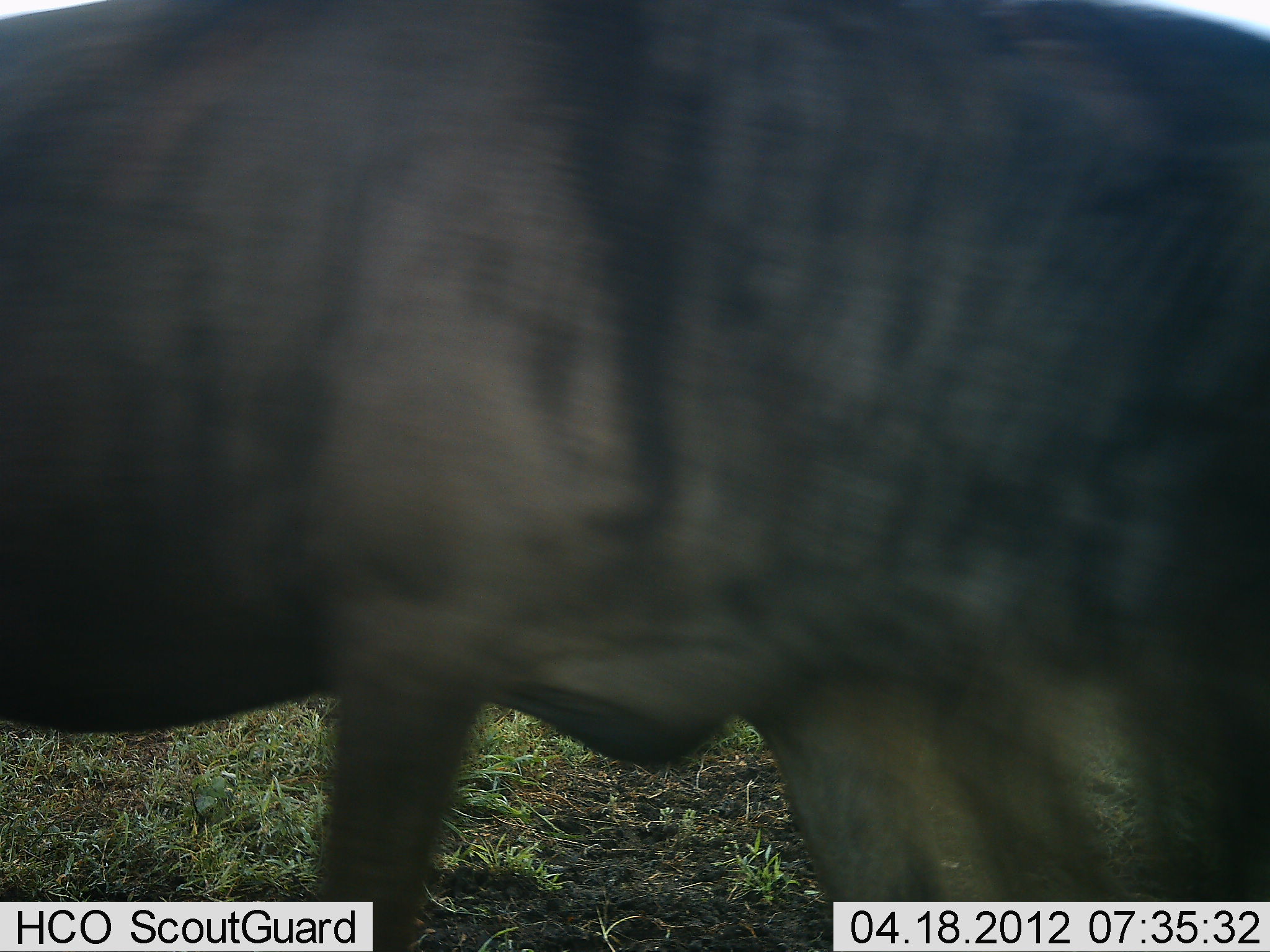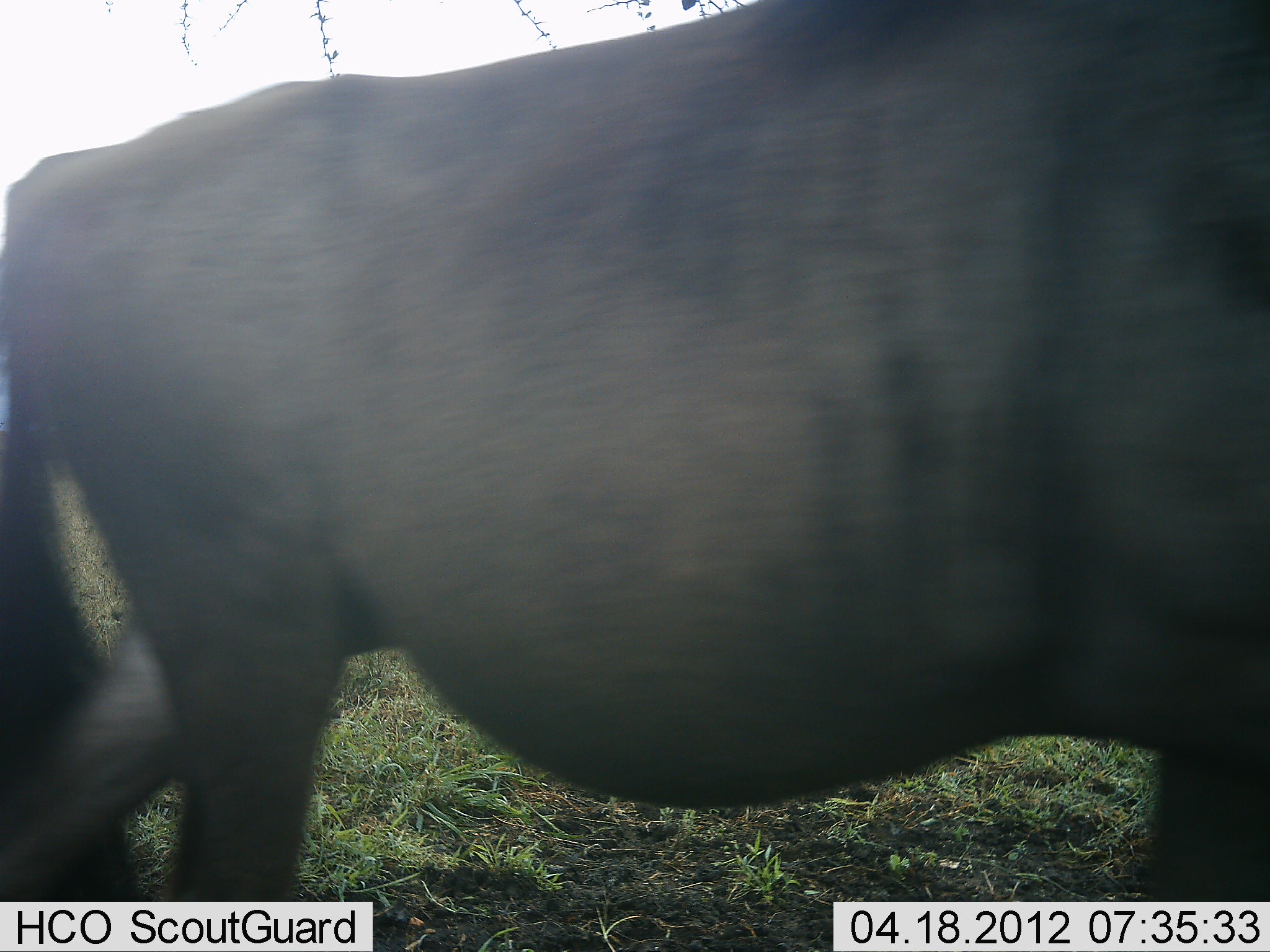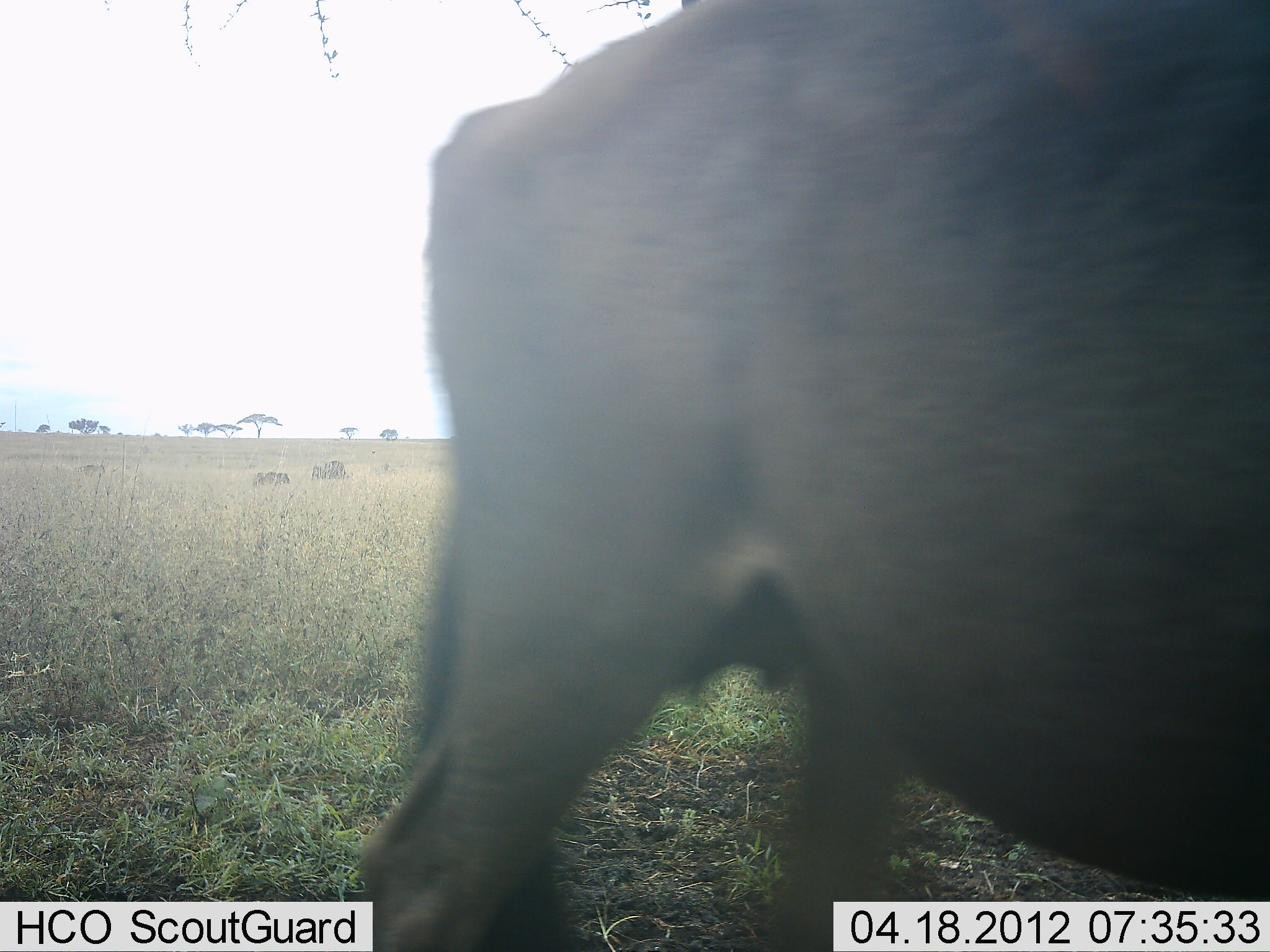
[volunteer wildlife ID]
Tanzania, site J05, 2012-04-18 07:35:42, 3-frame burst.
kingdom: Animalia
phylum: Chordata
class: Mammalia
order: Artiodactyla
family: Bovidae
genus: Connochaetes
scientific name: Connochaetes taurinus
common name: blue wildebeest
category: wildebeest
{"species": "wildebeest (blue wildebeest) (Connochaetes taurinus)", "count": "1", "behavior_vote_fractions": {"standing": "6%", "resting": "0%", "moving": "100%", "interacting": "0%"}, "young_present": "0%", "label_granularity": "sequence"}